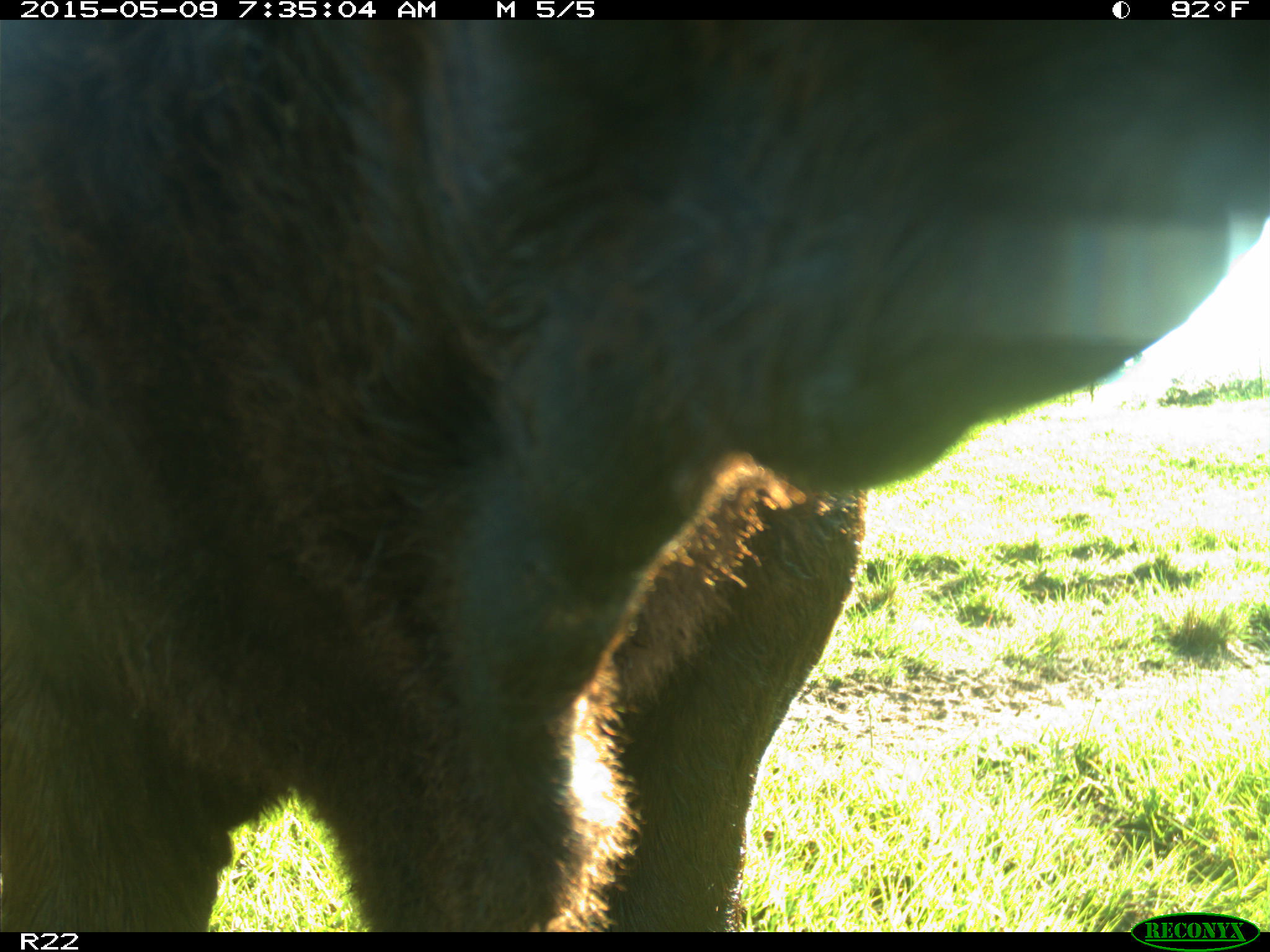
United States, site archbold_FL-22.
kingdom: Animalia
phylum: Chordata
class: Mammalia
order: Artiodactyla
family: Bovidae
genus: Bos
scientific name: Bos taurus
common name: domestic cow